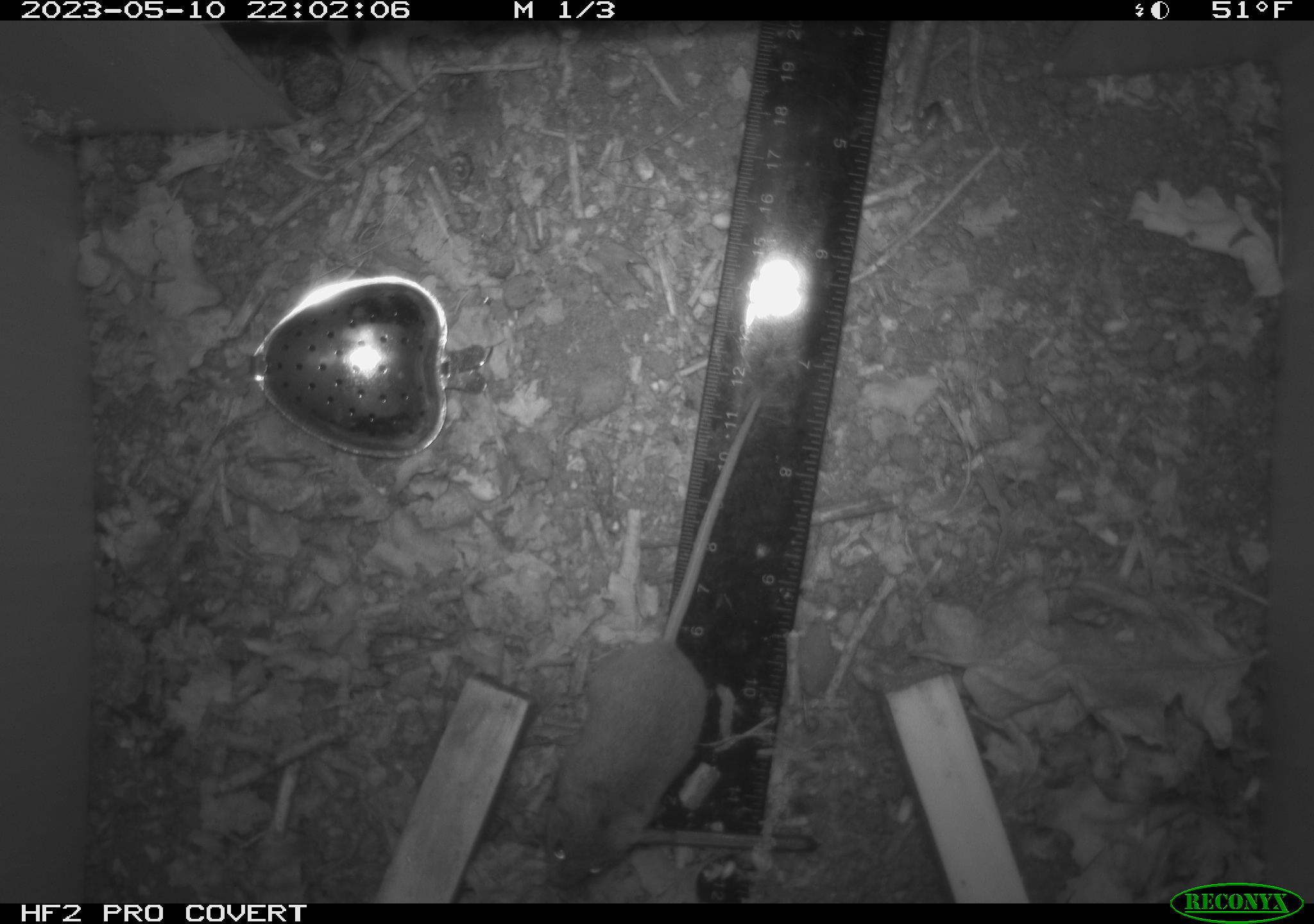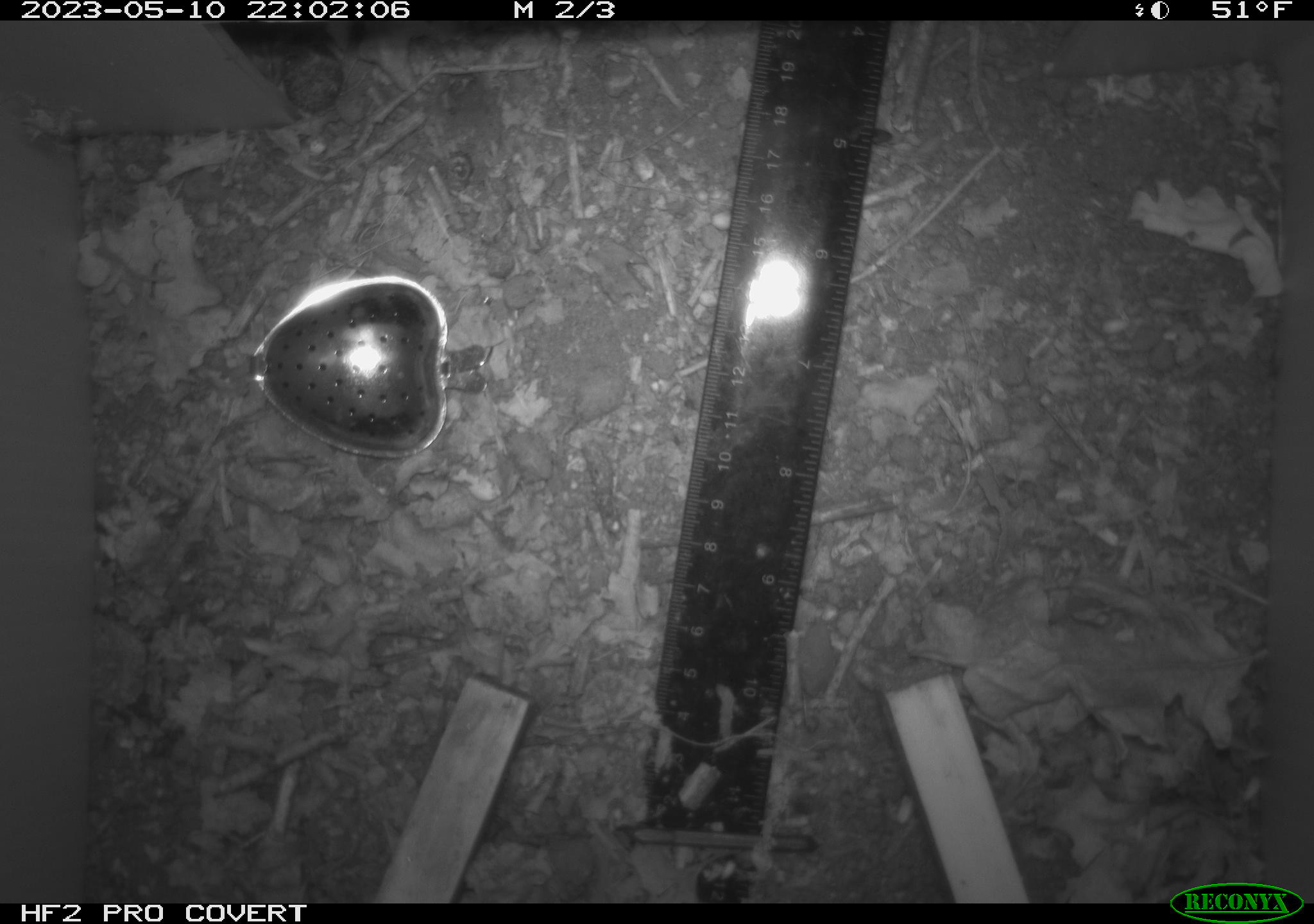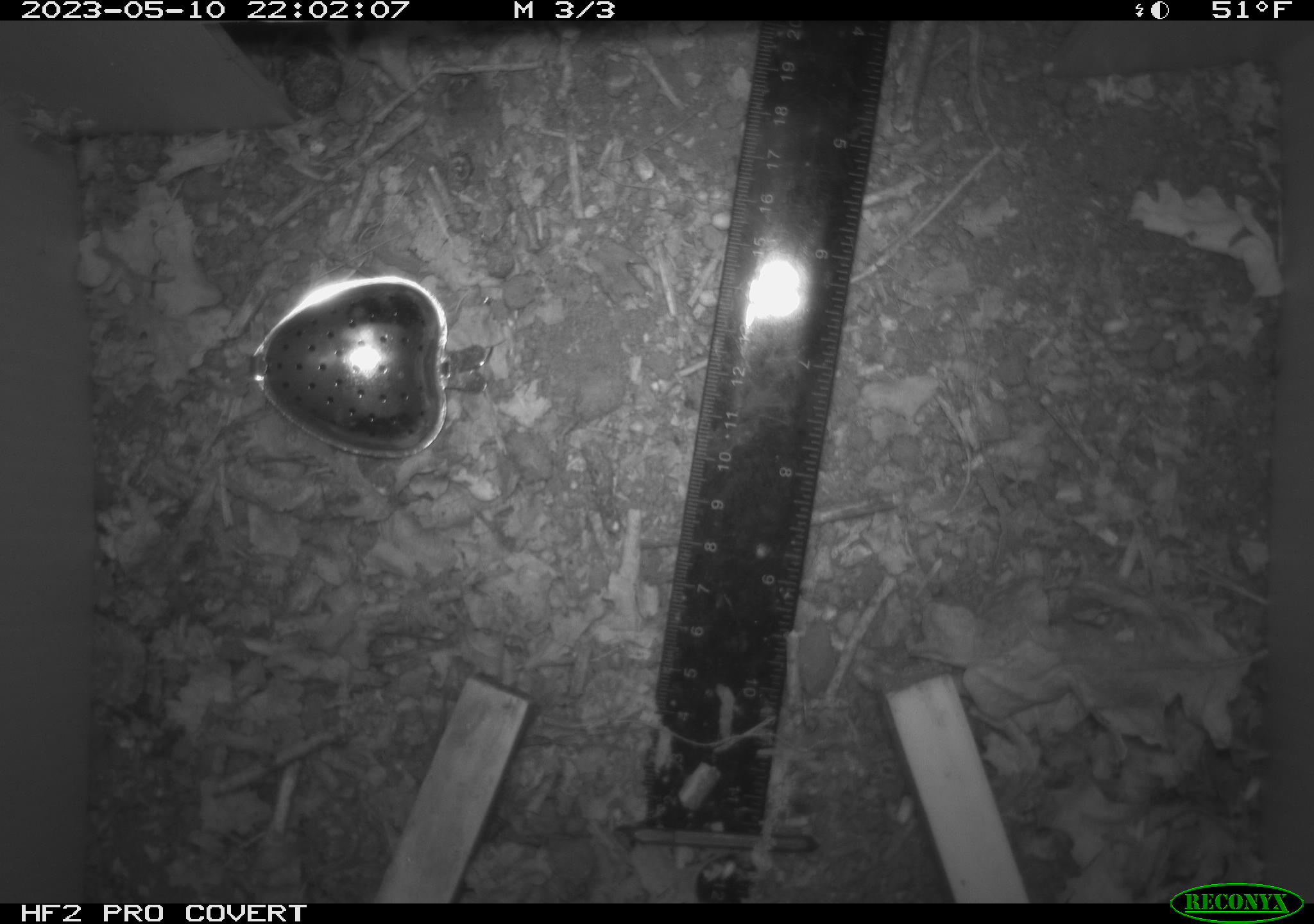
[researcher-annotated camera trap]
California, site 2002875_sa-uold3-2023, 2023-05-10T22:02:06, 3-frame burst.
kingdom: Animalia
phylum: Chordata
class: Mammalia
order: Rodentia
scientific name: Rodentia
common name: mouse species